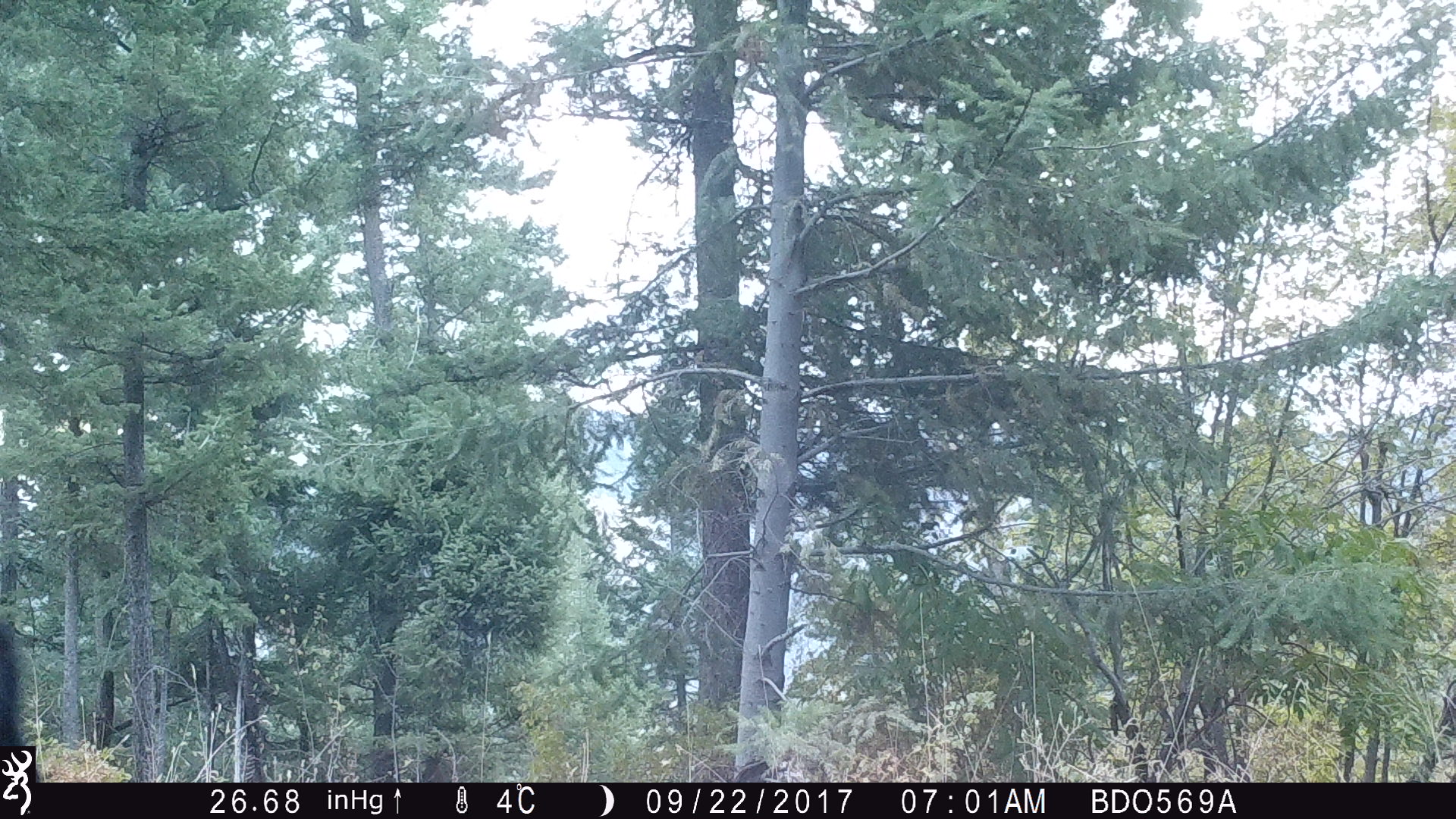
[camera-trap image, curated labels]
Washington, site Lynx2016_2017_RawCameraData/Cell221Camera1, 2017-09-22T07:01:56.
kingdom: Animalia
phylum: Chordata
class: Mammalia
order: Artiodactyla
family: Bovidae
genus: Bos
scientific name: Bos taurus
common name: domestic cattle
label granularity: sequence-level